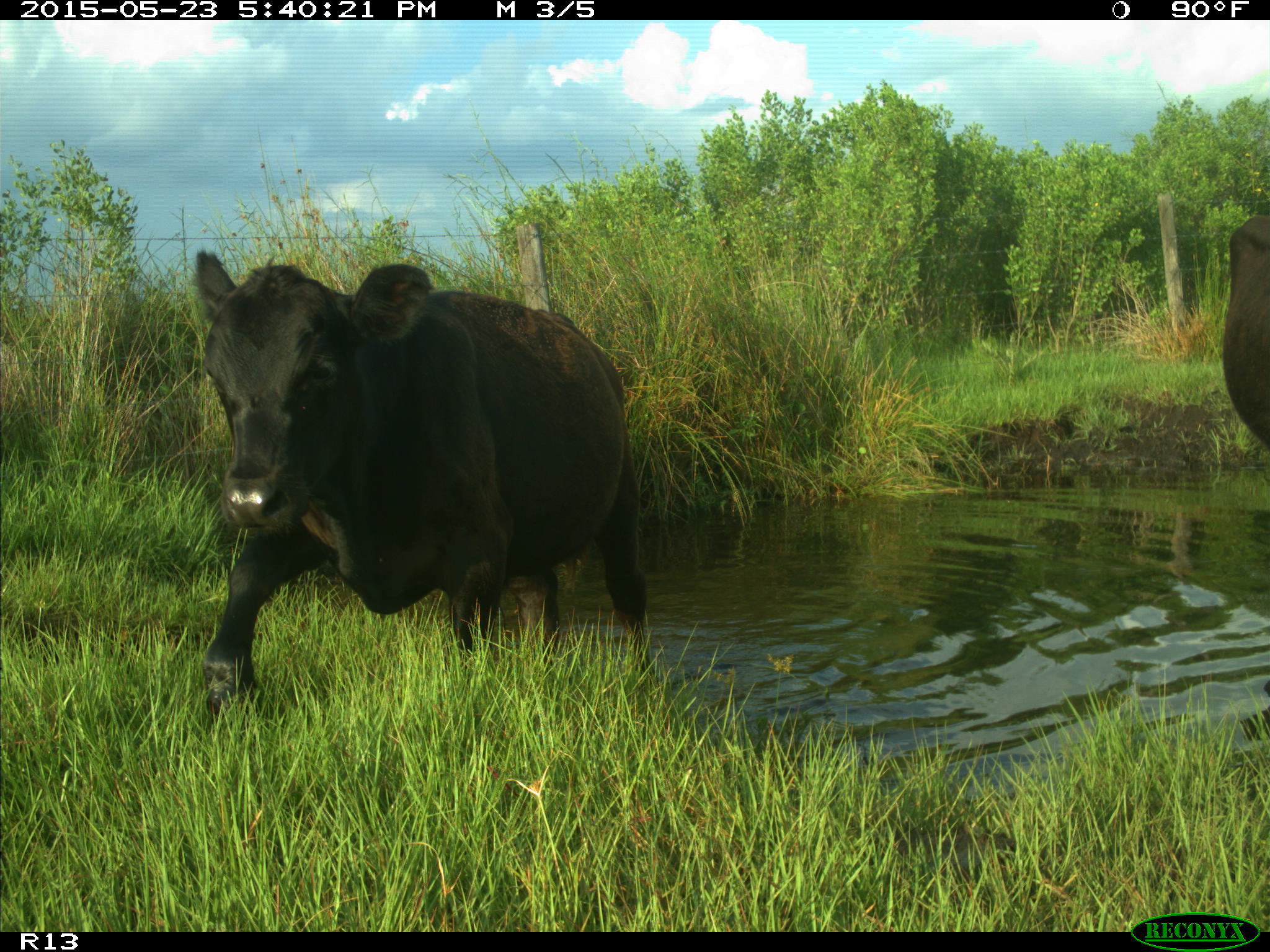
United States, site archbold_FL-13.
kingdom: Animalia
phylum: Chordata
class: Mammalia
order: Artiodactyla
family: Bovidae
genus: Bos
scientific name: Bos taurus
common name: domestic cow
Bos taurus (domestic cow).